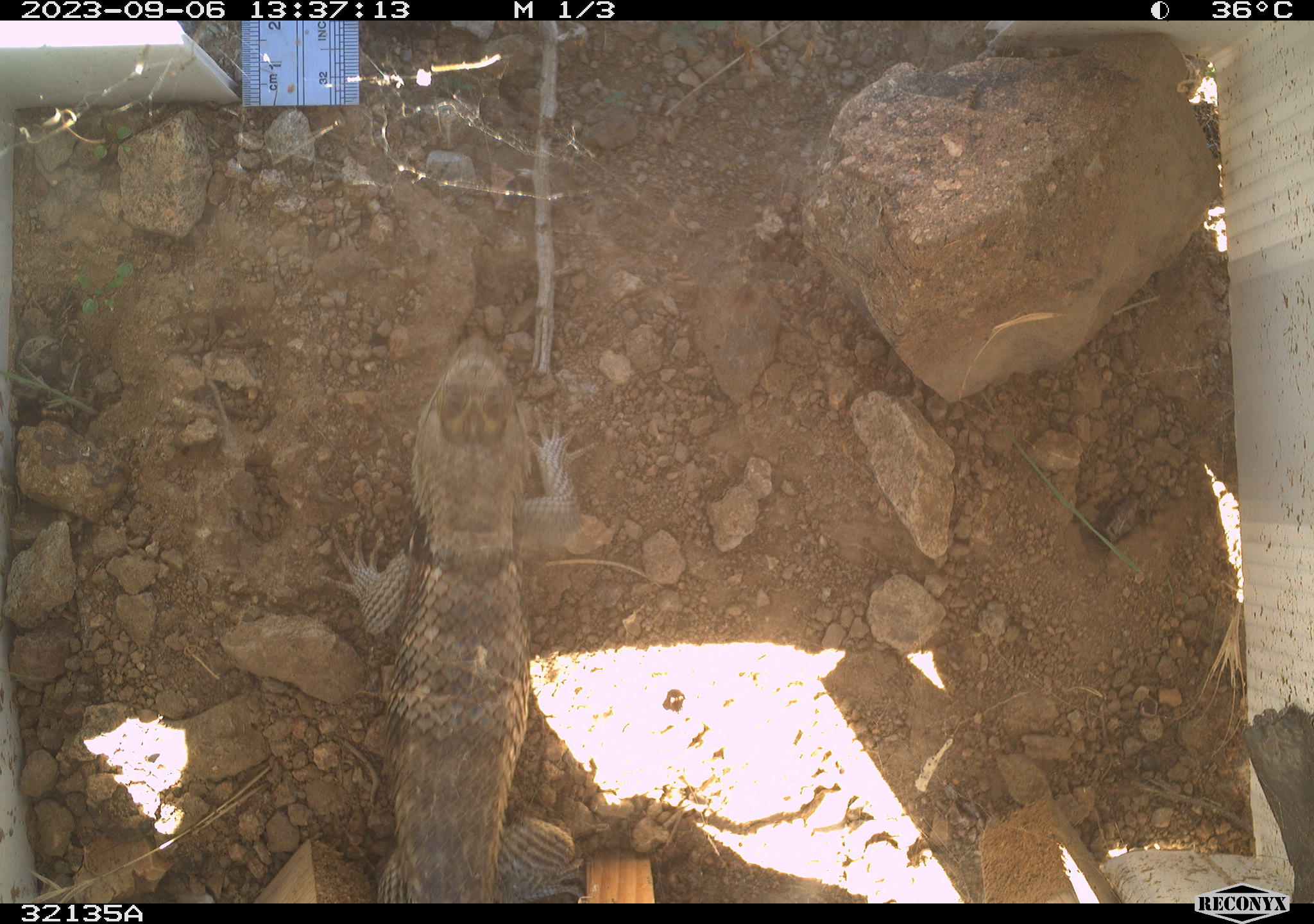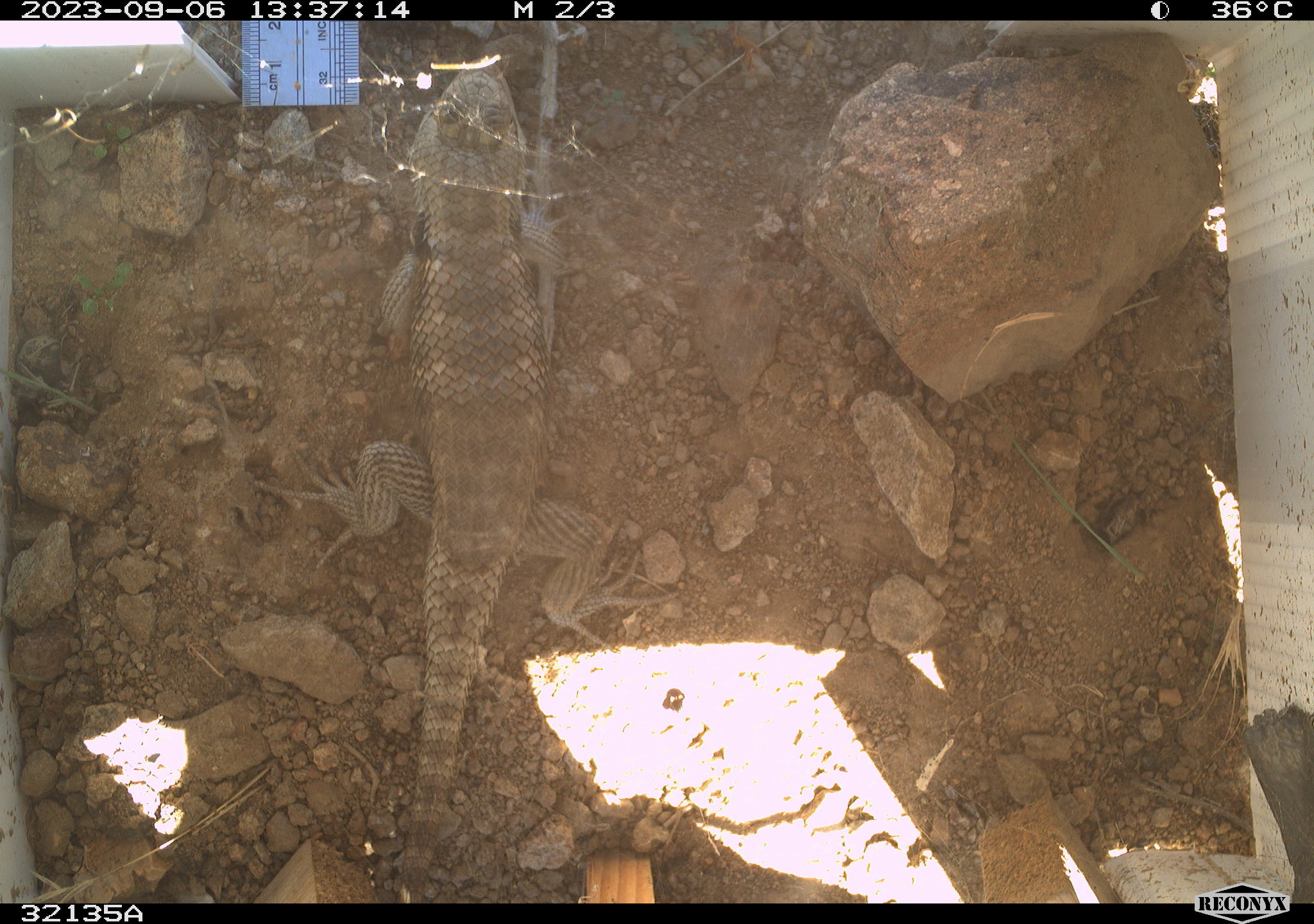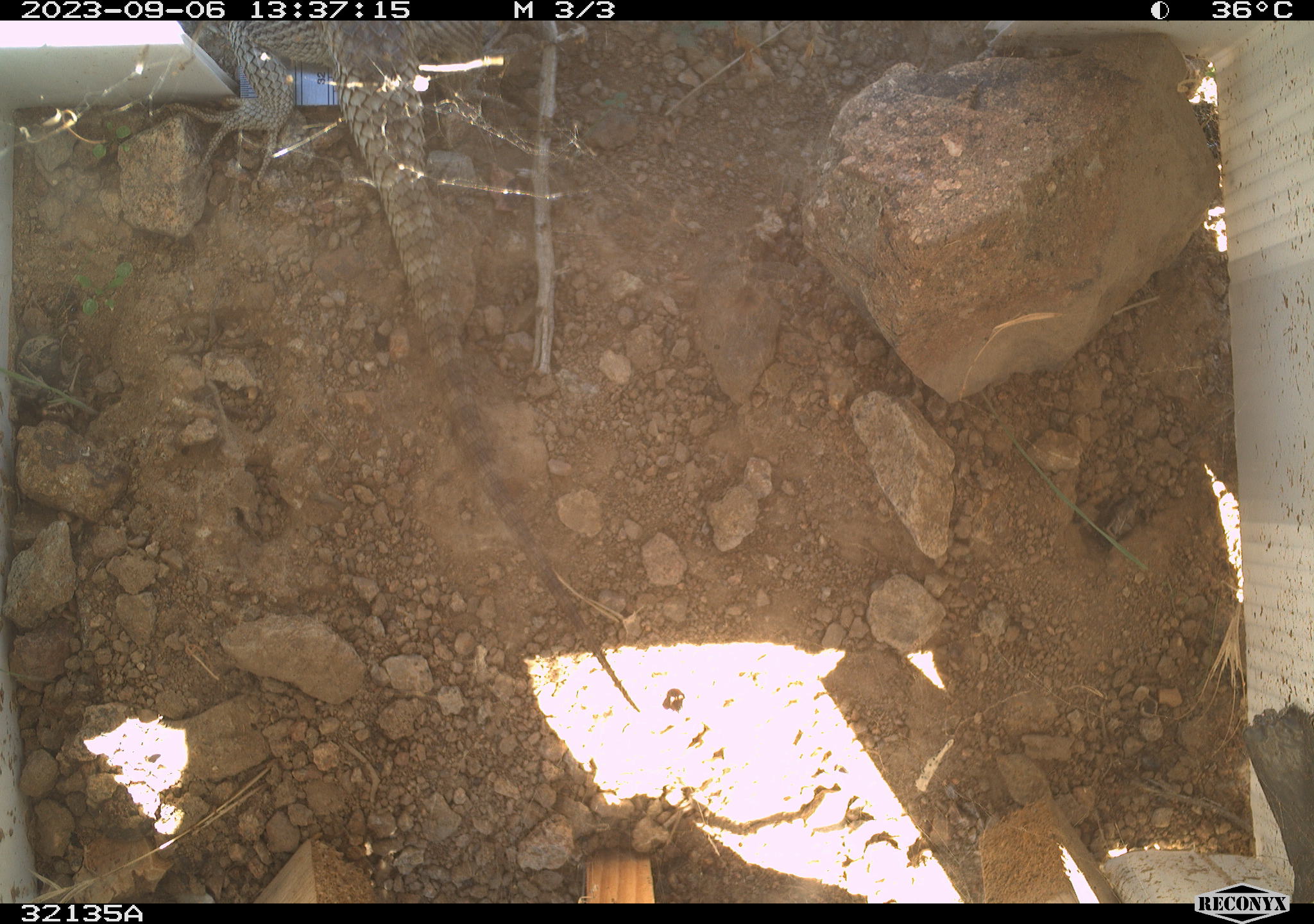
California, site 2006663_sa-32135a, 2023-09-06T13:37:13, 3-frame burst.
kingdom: Animalia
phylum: Chordata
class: Reptilia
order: Squamata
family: Phrynosomatidae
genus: Sceloporus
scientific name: Sceloporus uniformis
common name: yellow-backed spiny lizard